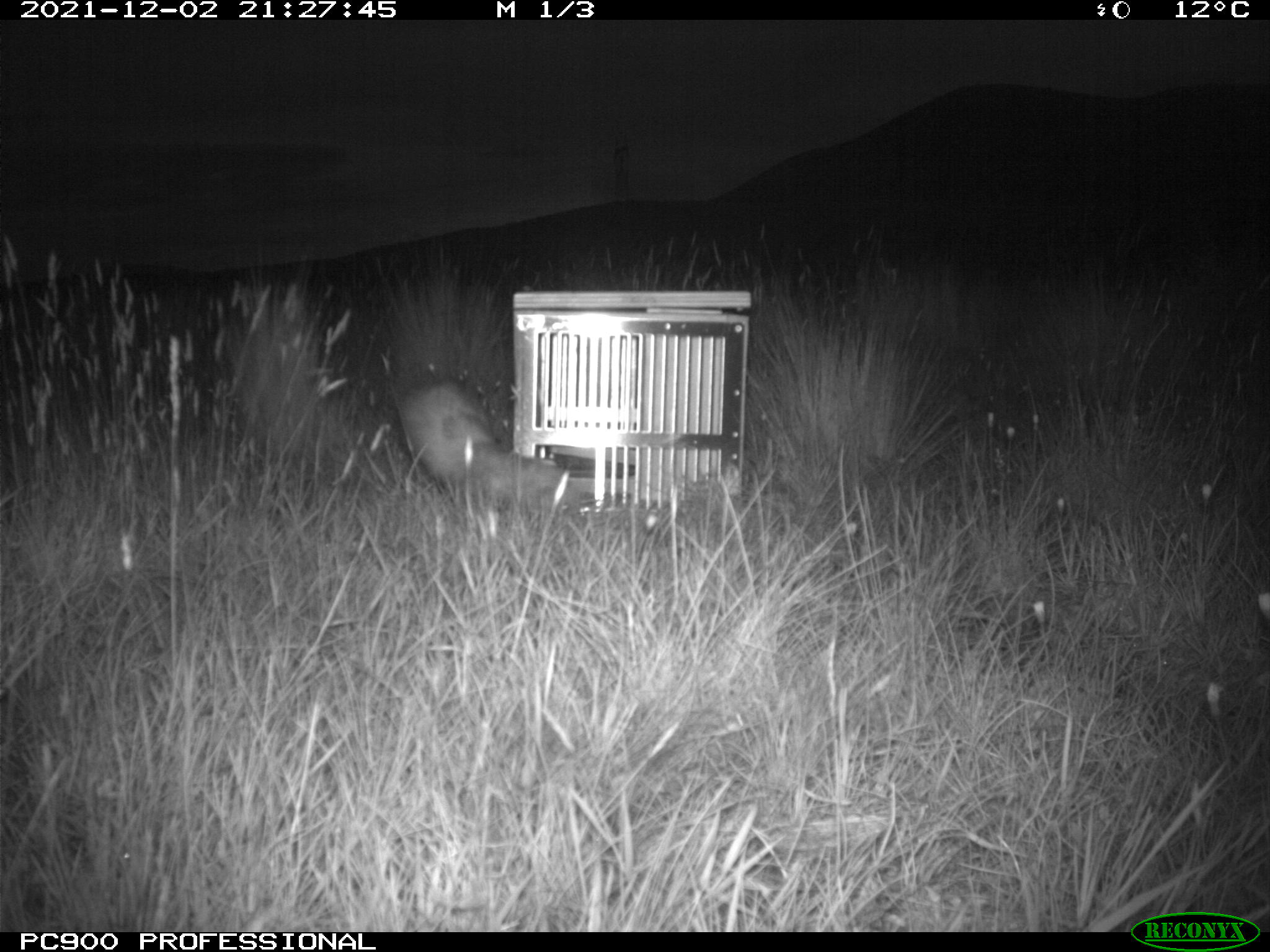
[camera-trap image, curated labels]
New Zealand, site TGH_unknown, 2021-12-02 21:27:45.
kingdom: Animalia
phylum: Chordata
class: Mammalia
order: Carnivora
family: Mustelidae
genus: Mustela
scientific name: Mustela furo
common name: ferret